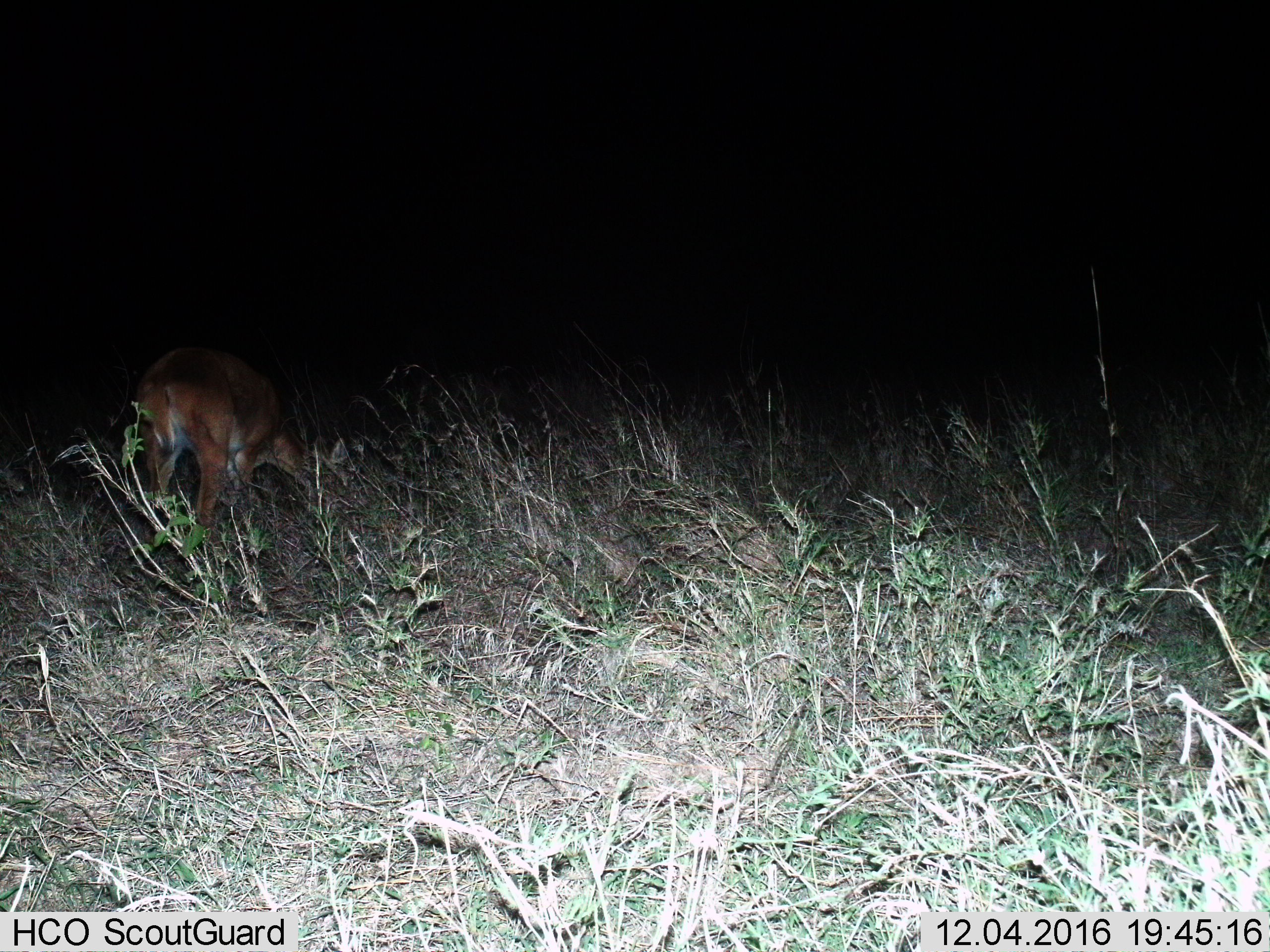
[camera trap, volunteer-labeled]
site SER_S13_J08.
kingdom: Animalia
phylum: Chordata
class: Mammalia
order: Artiodactyla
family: Bovidae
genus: Redunca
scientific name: Redunca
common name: reedbuck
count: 1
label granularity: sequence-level